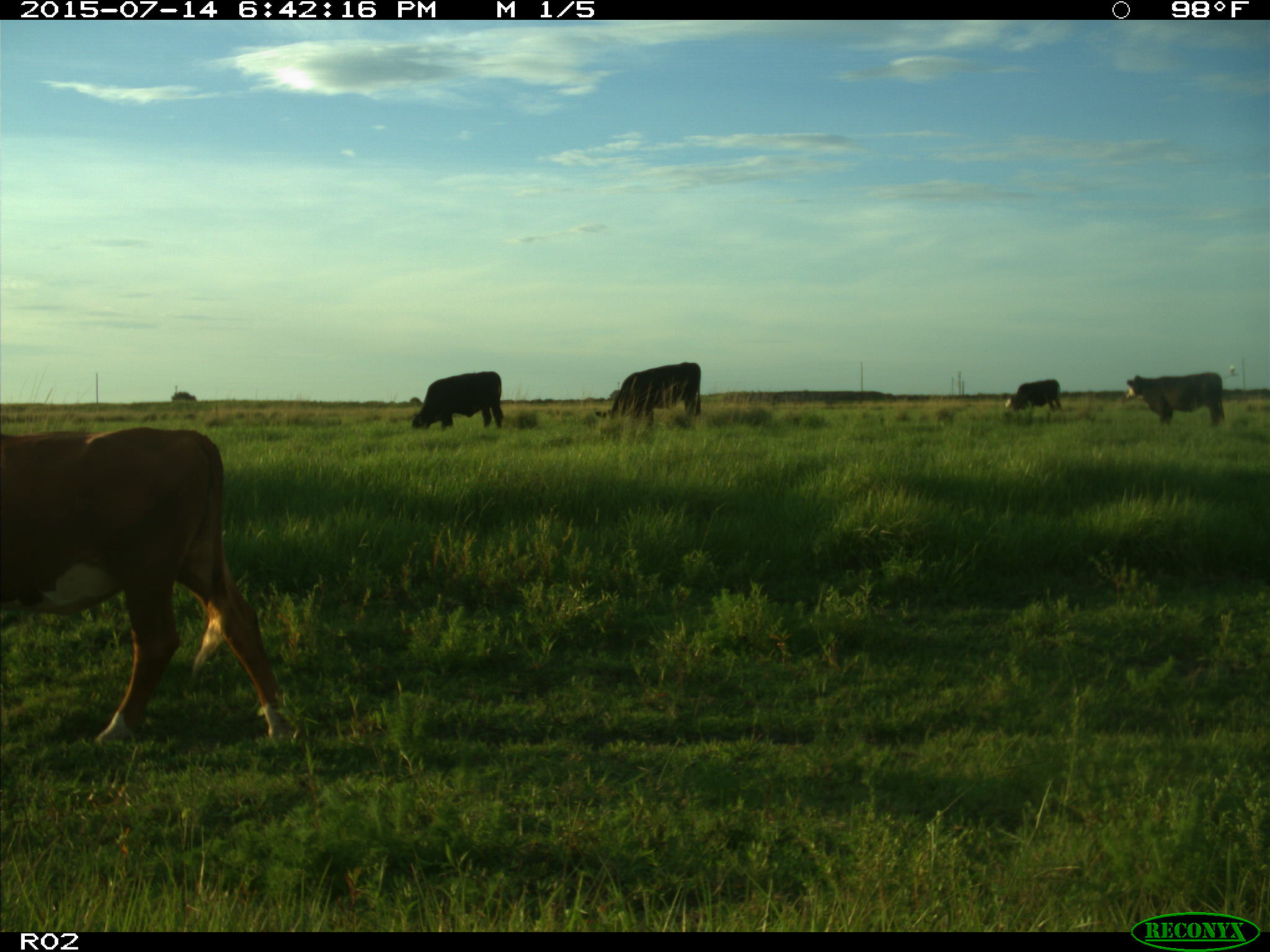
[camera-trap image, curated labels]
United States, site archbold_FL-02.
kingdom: Animalia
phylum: Chordata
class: Mammalia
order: Artiodactyla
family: Bovidae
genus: Bos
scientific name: Bos taurus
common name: domestic cow